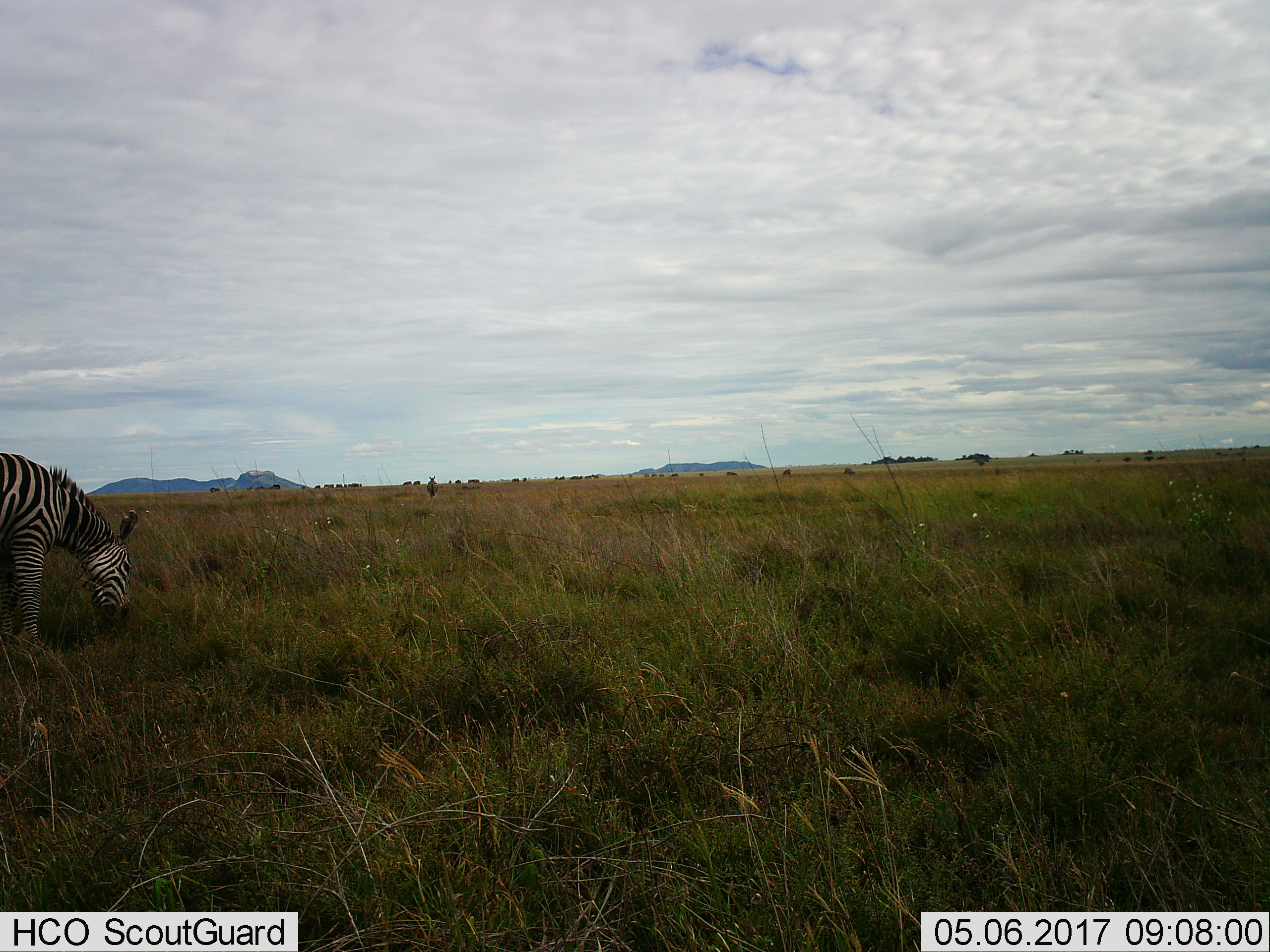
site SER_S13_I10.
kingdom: Animalia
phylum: Chordata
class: Mammalia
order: Perissodactyla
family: Equidae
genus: Equus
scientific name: Equus quagga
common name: plains zebra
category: zebraplains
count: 2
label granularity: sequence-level